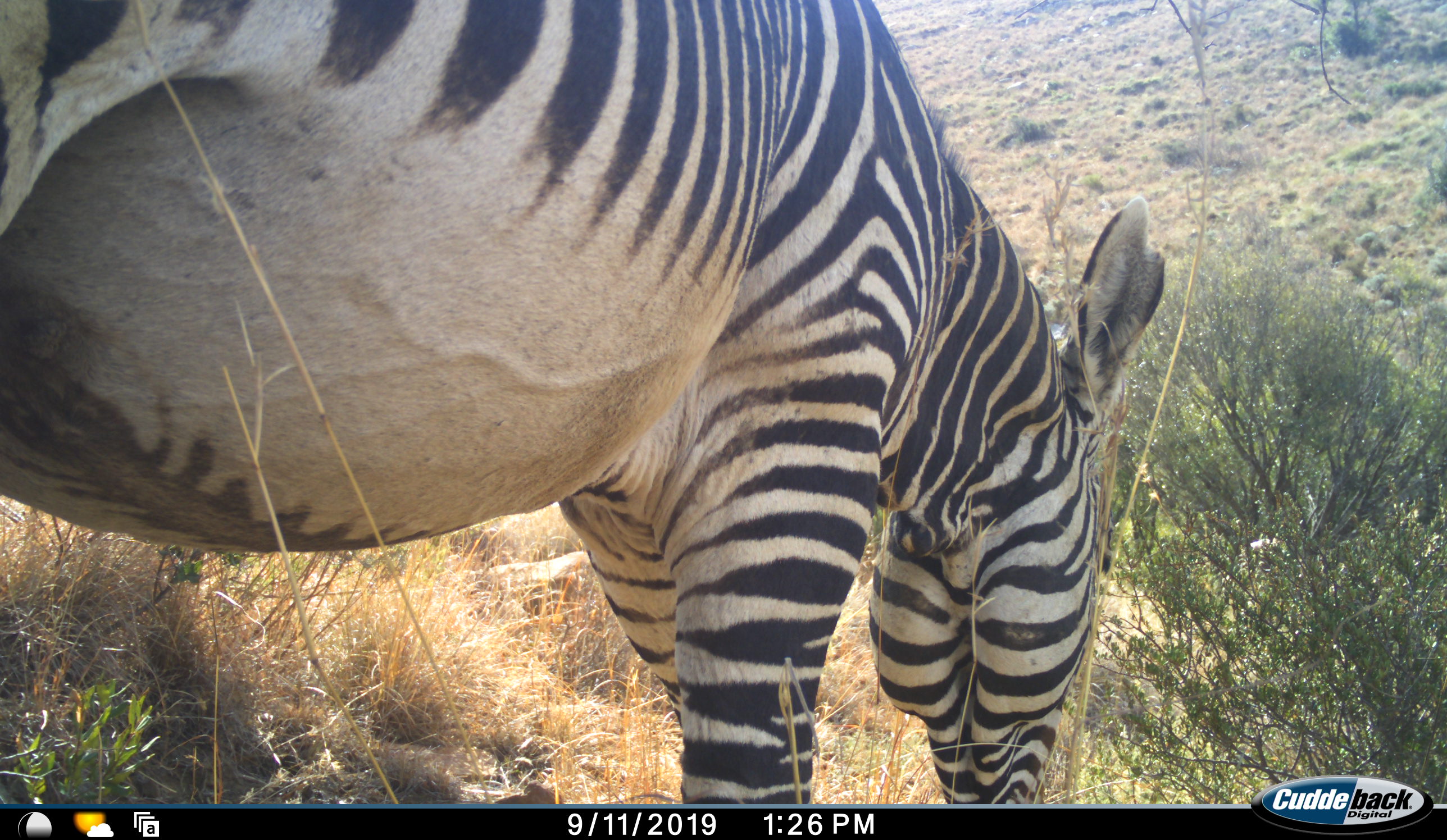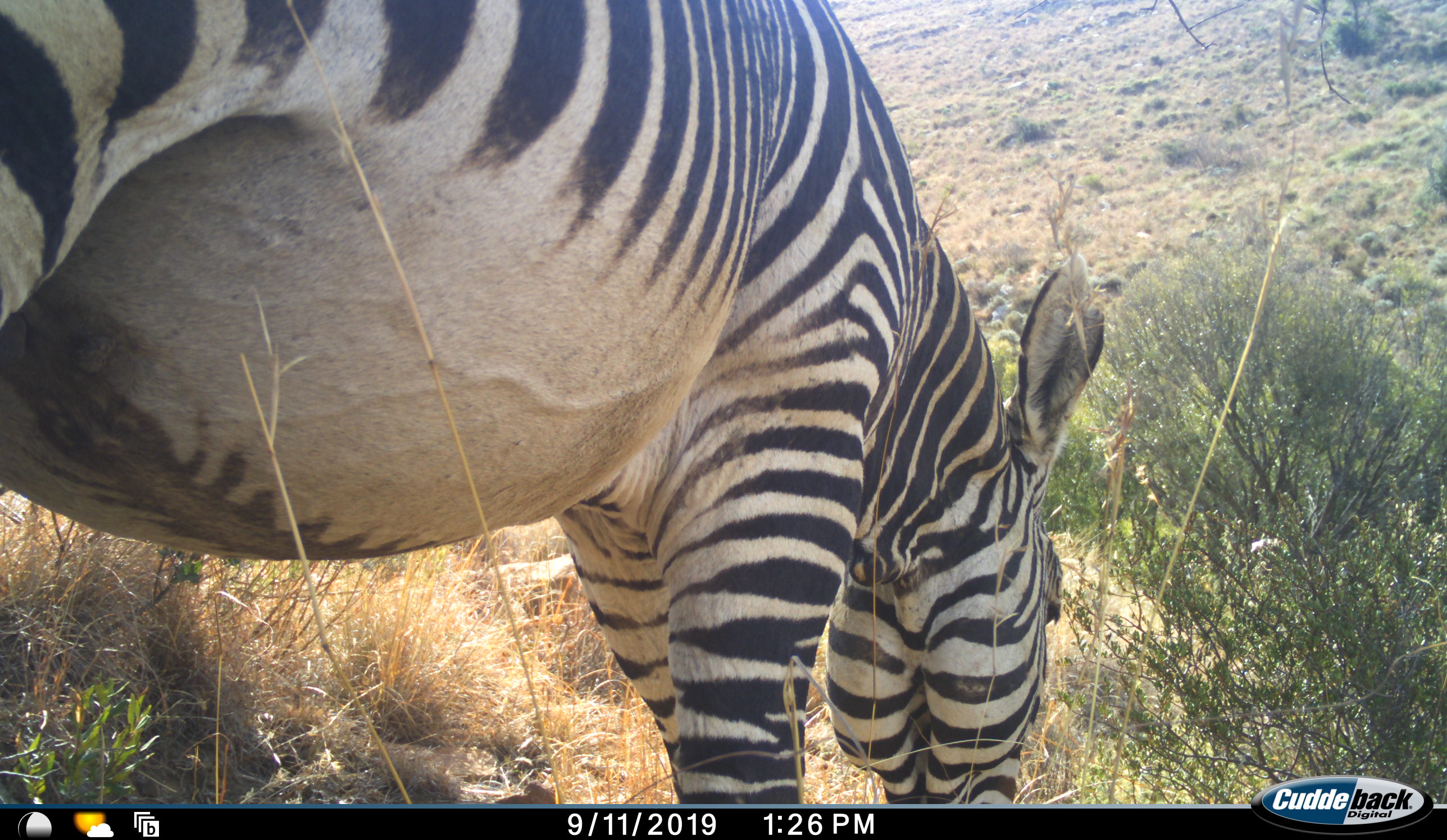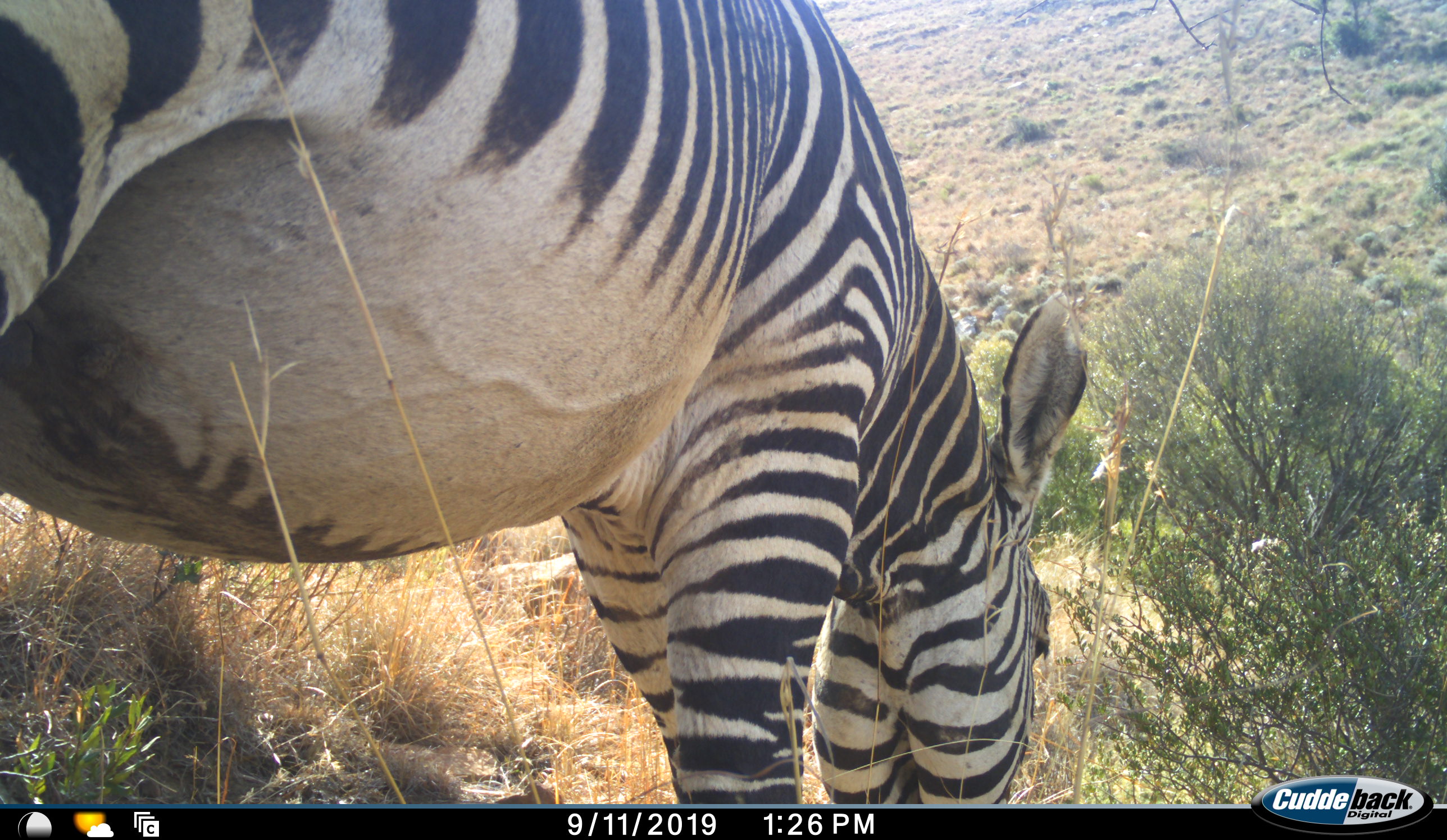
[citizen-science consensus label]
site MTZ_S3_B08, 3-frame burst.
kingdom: Animalia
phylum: Chordata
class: Mammalia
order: Perissodactyla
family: Equidae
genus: Equus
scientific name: Equus zebra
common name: mountain zebra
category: zebramountain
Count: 1.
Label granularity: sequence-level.